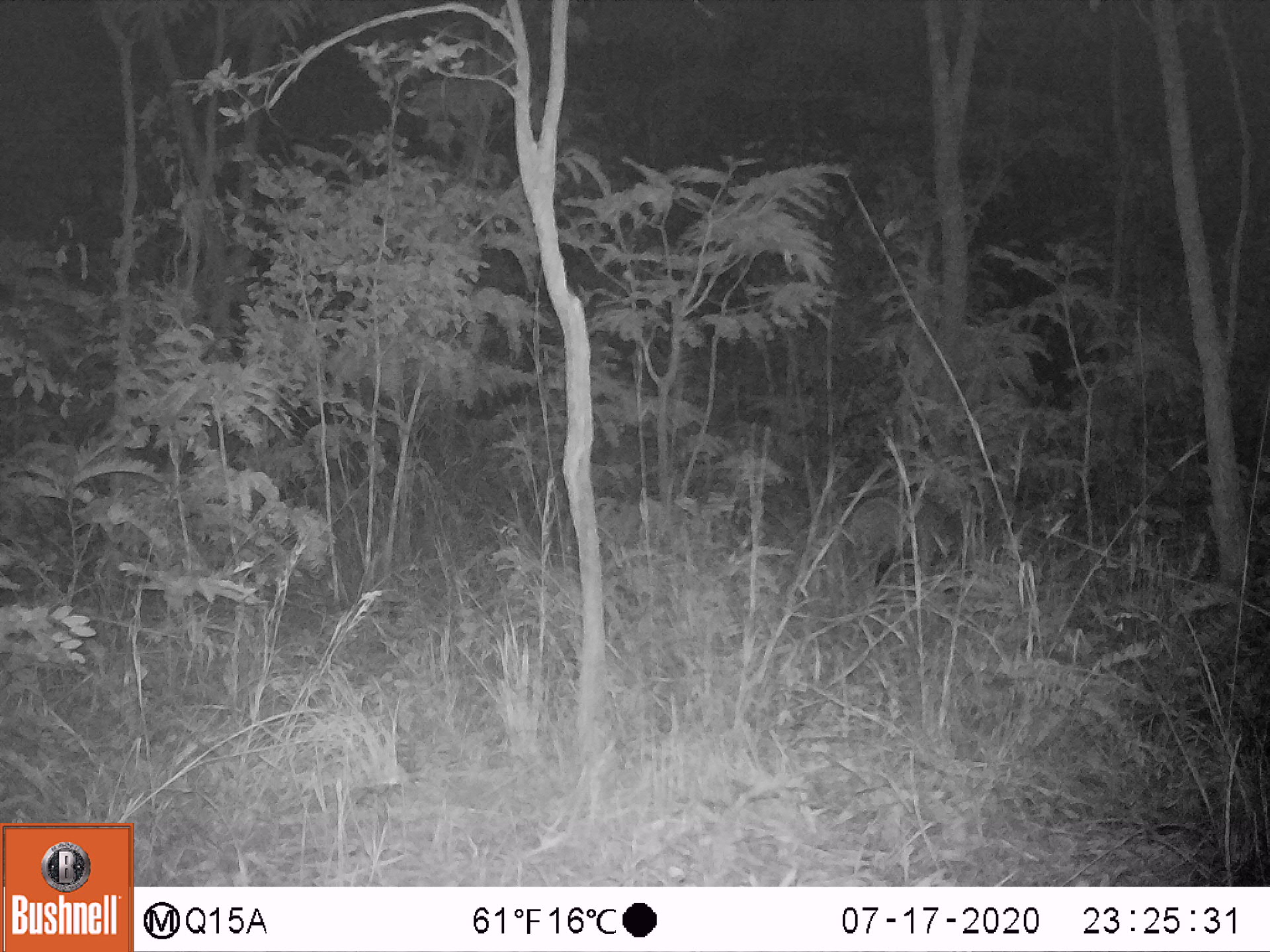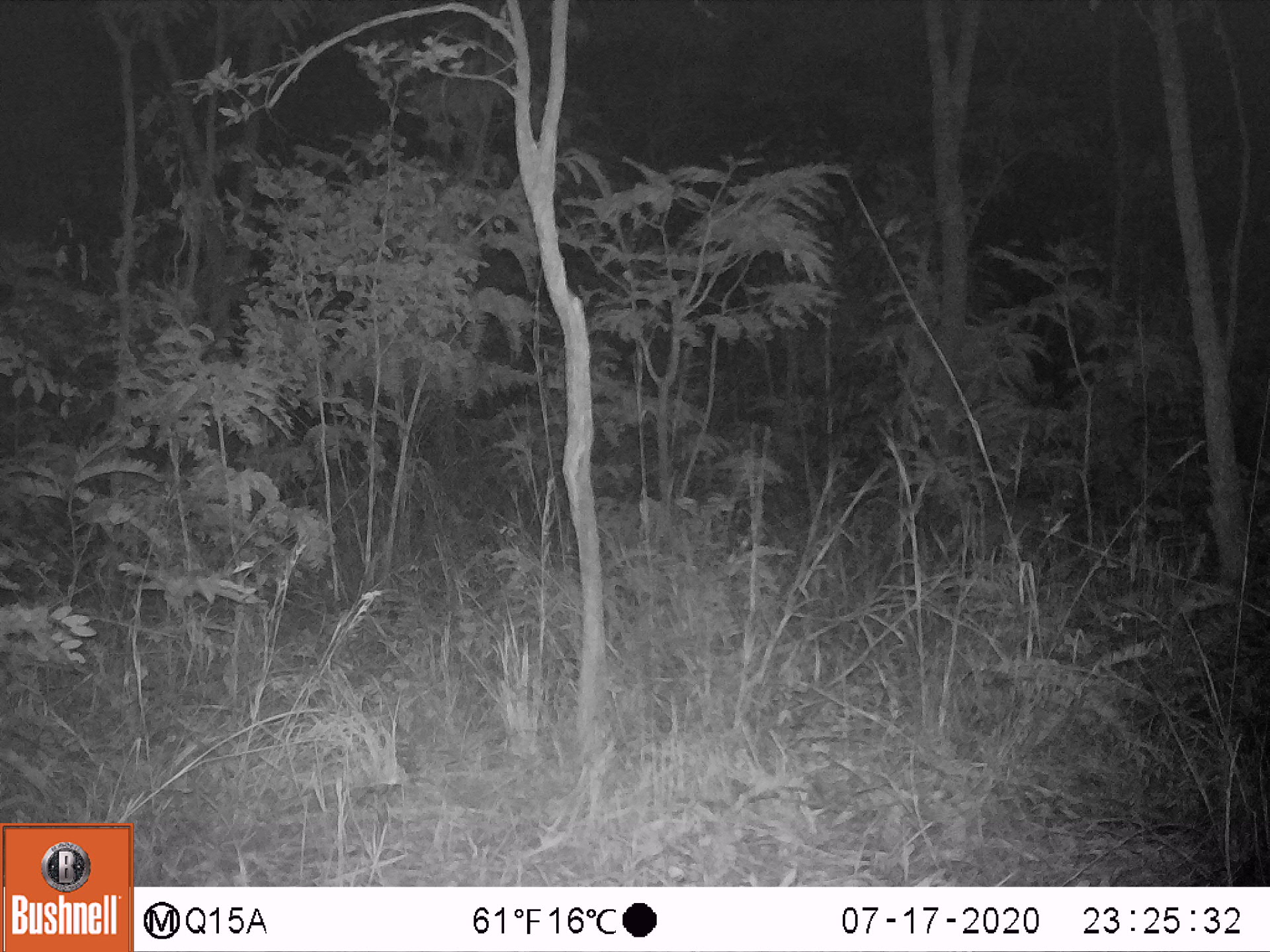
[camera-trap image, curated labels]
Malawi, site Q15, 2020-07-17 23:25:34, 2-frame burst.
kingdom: Animalia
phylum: Chordata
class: Mammalia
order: Artiodactyla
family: Suidae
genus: Potamochoerus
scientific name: Potamochoerus larvatus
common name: bushpig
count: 1